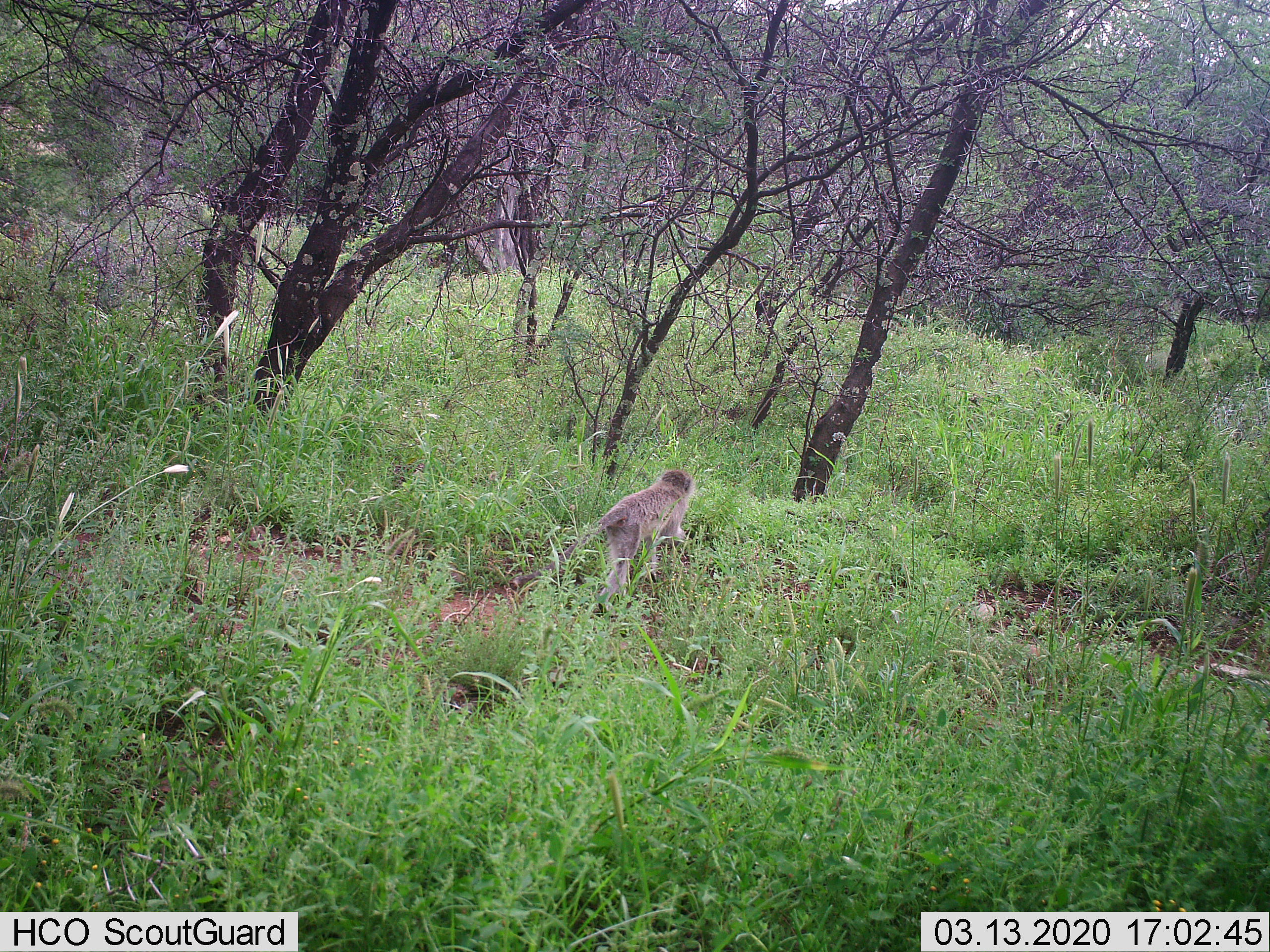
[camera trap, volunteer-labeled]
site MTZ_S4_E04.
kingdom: Animalia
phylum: Chordata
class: Mammalia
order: Primates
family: Cercopithecidae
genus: Chlorocebus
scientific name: Chlorocebus pygerythrus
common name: vervet monkey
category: monkeyvervet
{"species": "monkeyvervet (vervet monkey) (Chlorocebus pygerythrus)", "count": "1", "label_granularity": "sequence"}